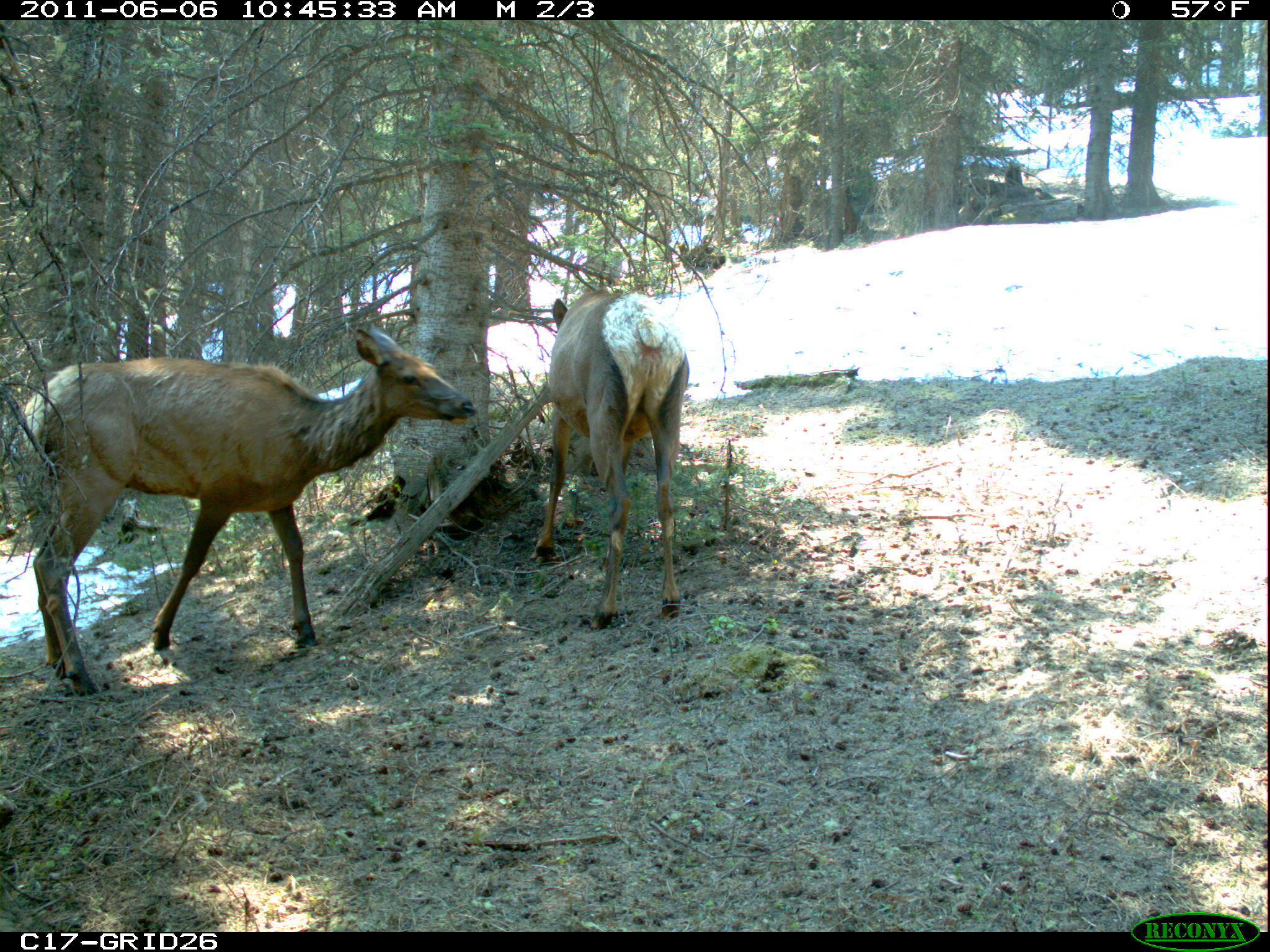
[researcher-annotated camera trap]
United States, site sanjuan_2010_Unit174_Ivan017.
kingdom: Animalia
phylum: Chordata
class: Mammalia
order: Artiodactyla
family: Cervidae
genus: Cervus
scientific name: Cervus elaphus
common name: red deer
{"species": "Cervus elaphus (red deer)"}